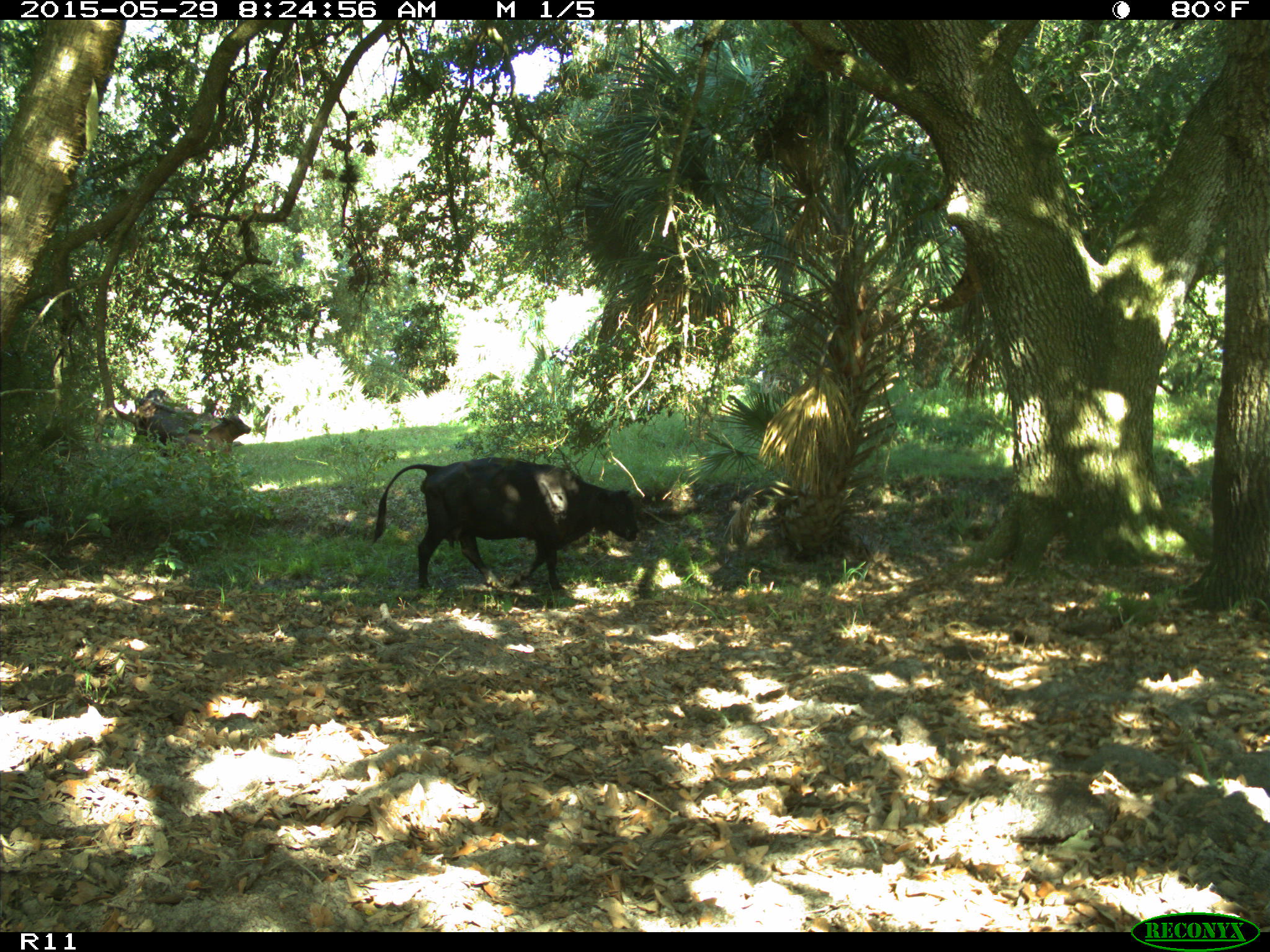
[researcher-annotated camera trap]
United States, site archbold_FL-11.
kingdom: Animalia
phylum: Chordata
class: Mammalia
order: Artiodactyla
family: Bovidae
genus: Bos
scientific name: Bos taurus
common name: domestic cow